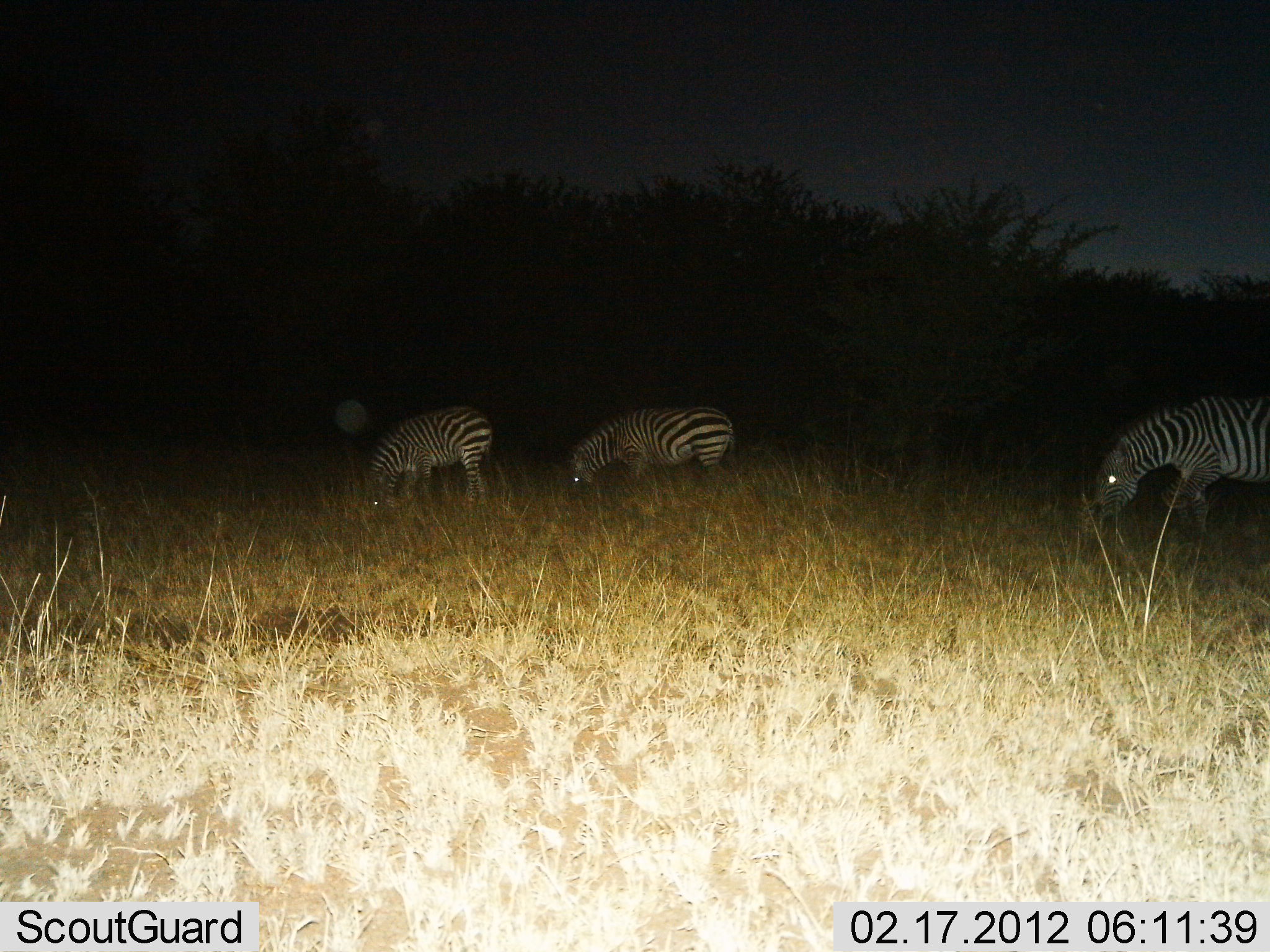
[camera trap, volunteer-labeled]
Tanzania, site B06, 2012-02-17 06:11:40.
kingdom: Animalia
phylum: Chordata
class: Mammalia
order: Perissodactyla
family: Equidae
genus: Equus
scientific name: Equus quagga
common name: plains zebra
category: zebra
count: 3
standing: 10%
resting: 0%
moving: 0%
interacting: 0%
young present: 0%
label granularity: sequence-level